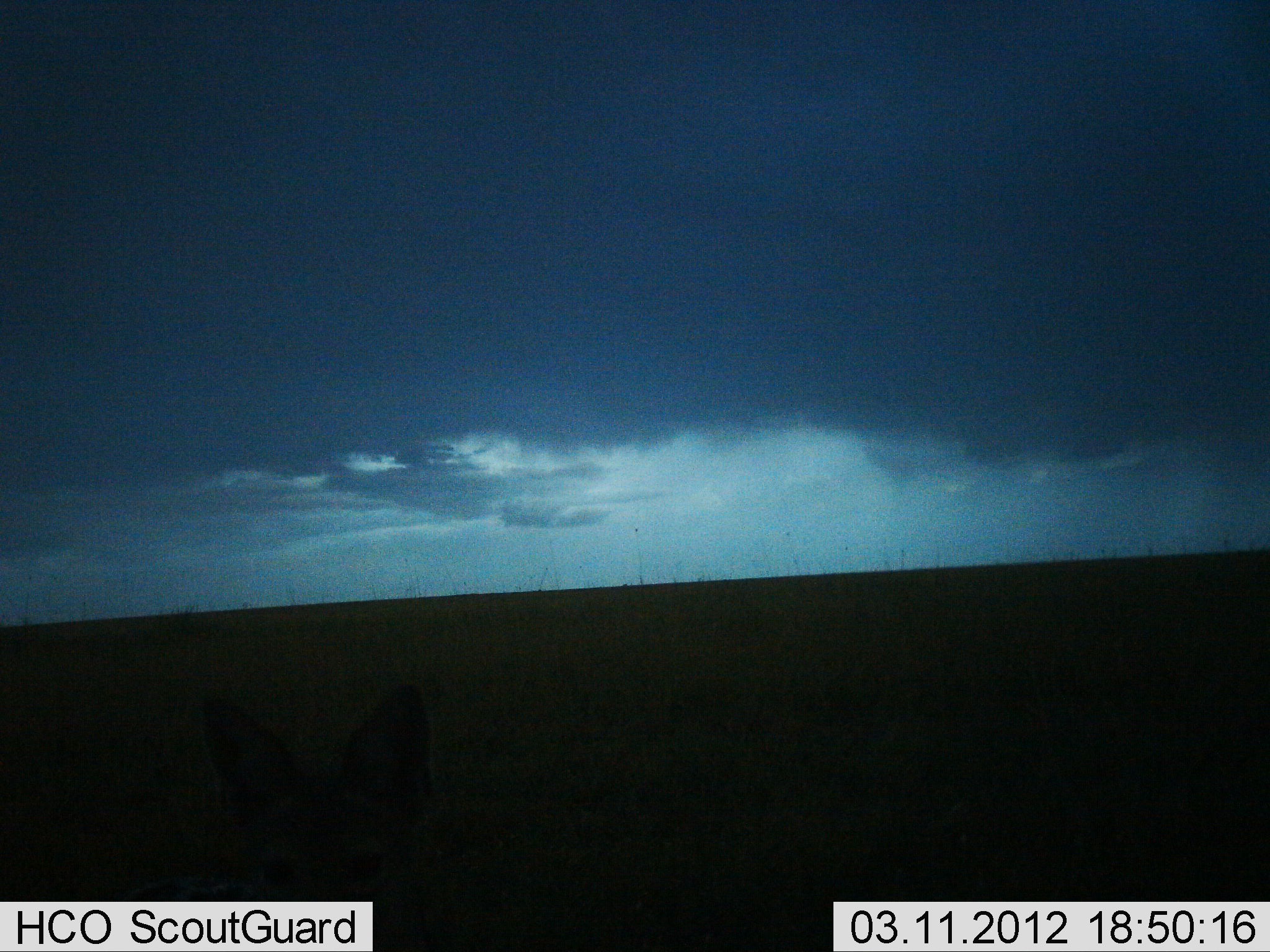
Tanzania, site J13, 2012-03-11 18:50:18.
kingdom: Animalia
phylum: Chordata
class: Mammalia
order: Carnivora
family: Canidae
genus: Lupulella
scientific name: Lupulella mesomelas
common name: black-backed jackal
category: jackal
Jackal (black-backed jackal) (Lupulella mesomelas), count 1. Behavior (volunteer vote fractions): standing 60%, resting 20%, moving 0%, interacting 20%. Young present (vote fraction): 0%. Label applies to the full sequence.